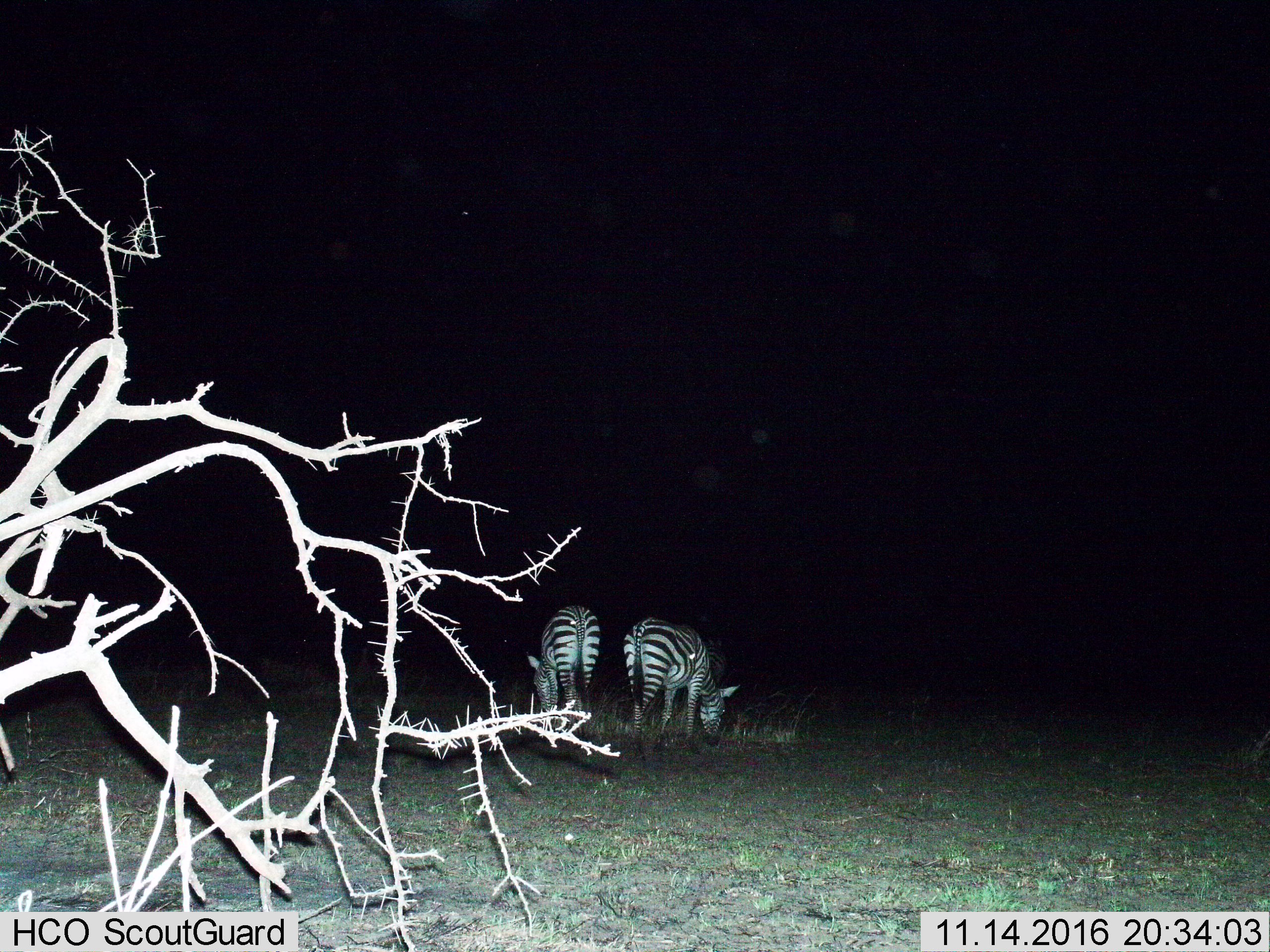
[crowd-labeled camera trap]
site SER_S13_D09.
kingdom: Animalia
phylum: Chordata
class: Mammalia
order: Perissodactyla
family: Equidae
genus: Equus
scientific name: Equus quagga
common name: plains zebra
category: zebraplains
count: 2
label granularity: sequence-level